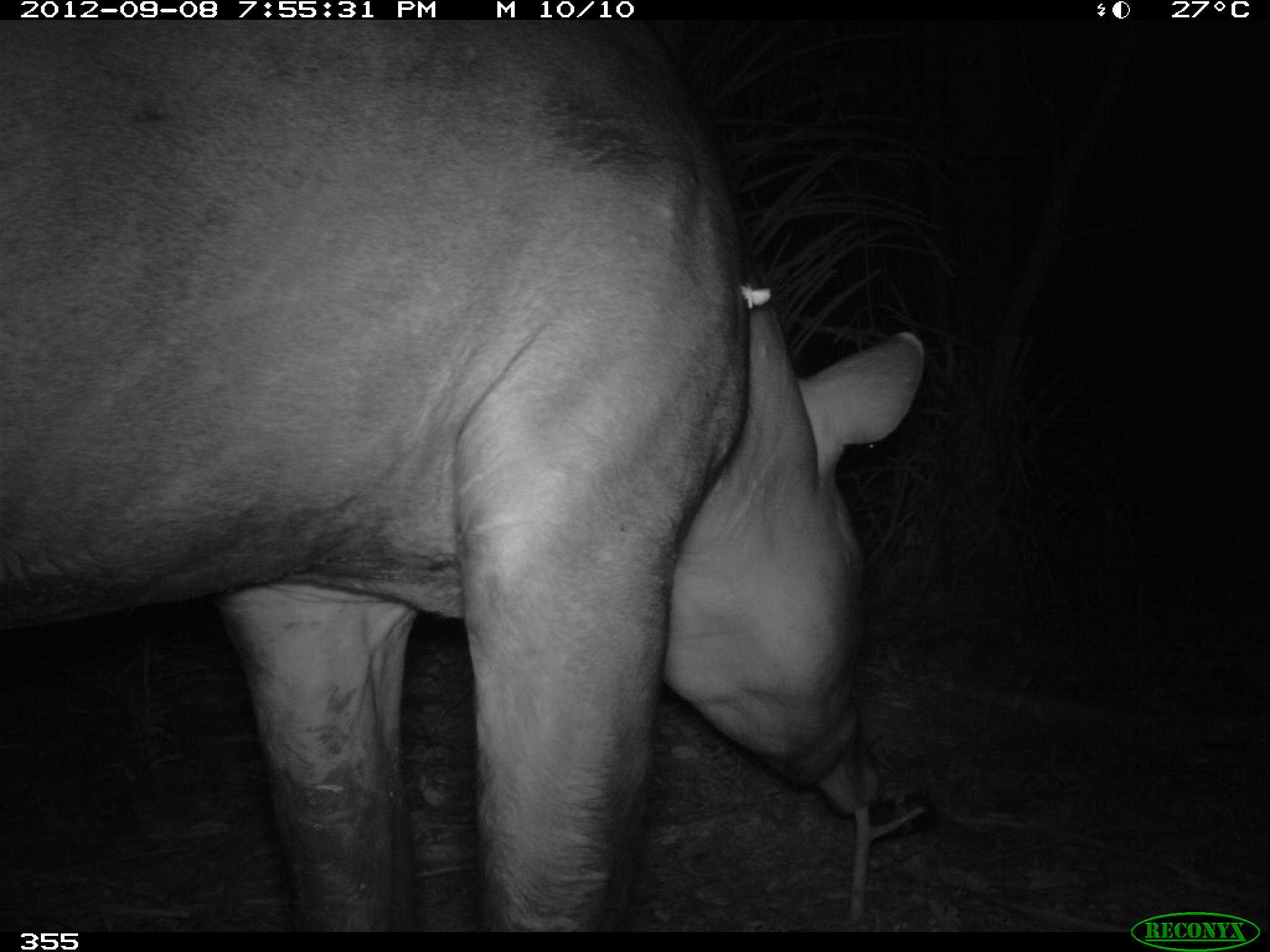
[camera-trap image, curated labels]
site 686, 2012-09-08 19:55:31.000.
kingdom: Animalia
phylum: Chordata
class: Mammalia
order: Perissodactyla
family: Tapiridae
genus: Tapirus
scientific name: Tapirus terrestris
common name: south american tapir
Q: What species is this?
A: Tapirus terrestris (south american tapir).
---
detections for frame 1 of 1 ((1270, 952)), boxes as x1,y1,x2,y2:
tapirus terrestris: 3,16,927,931